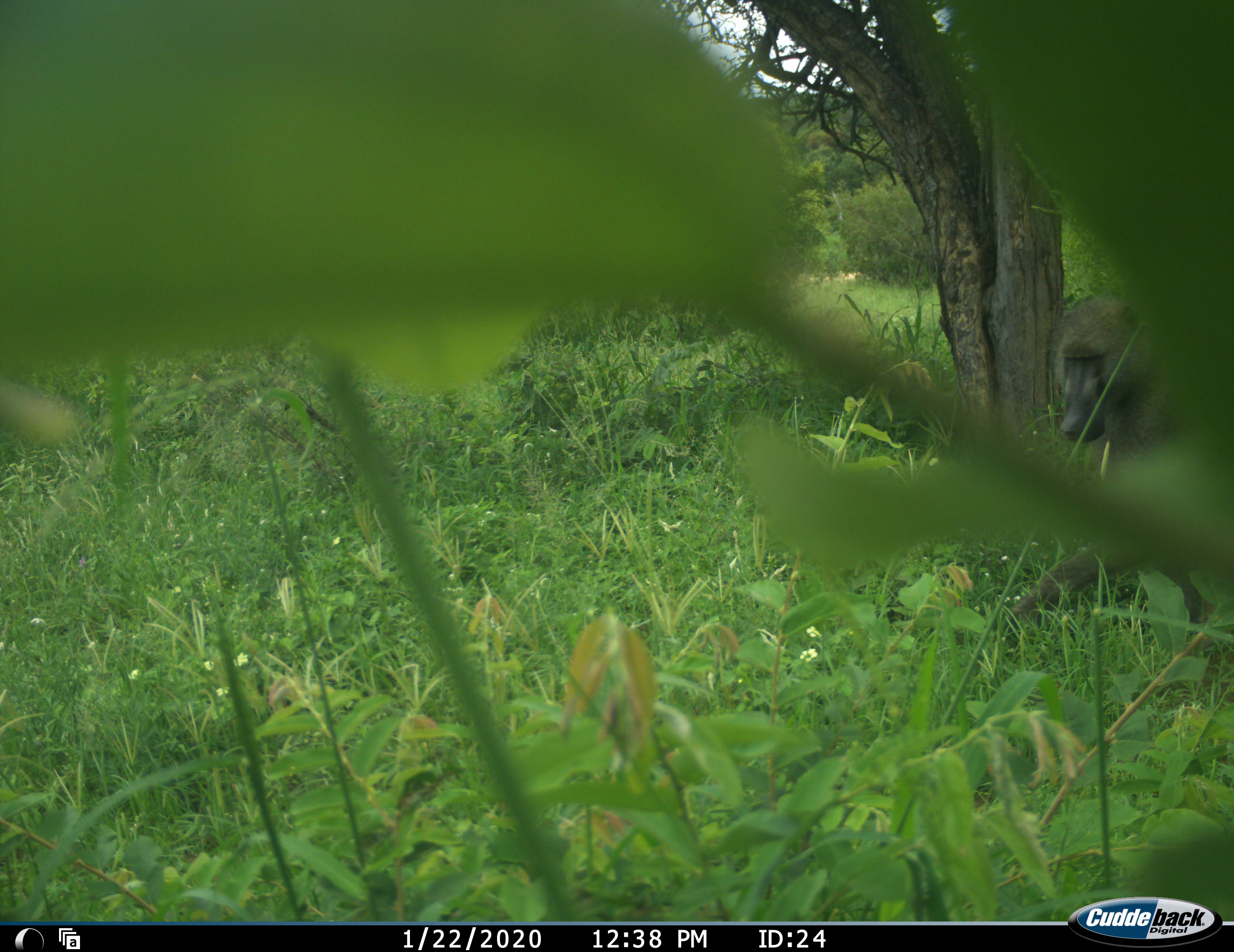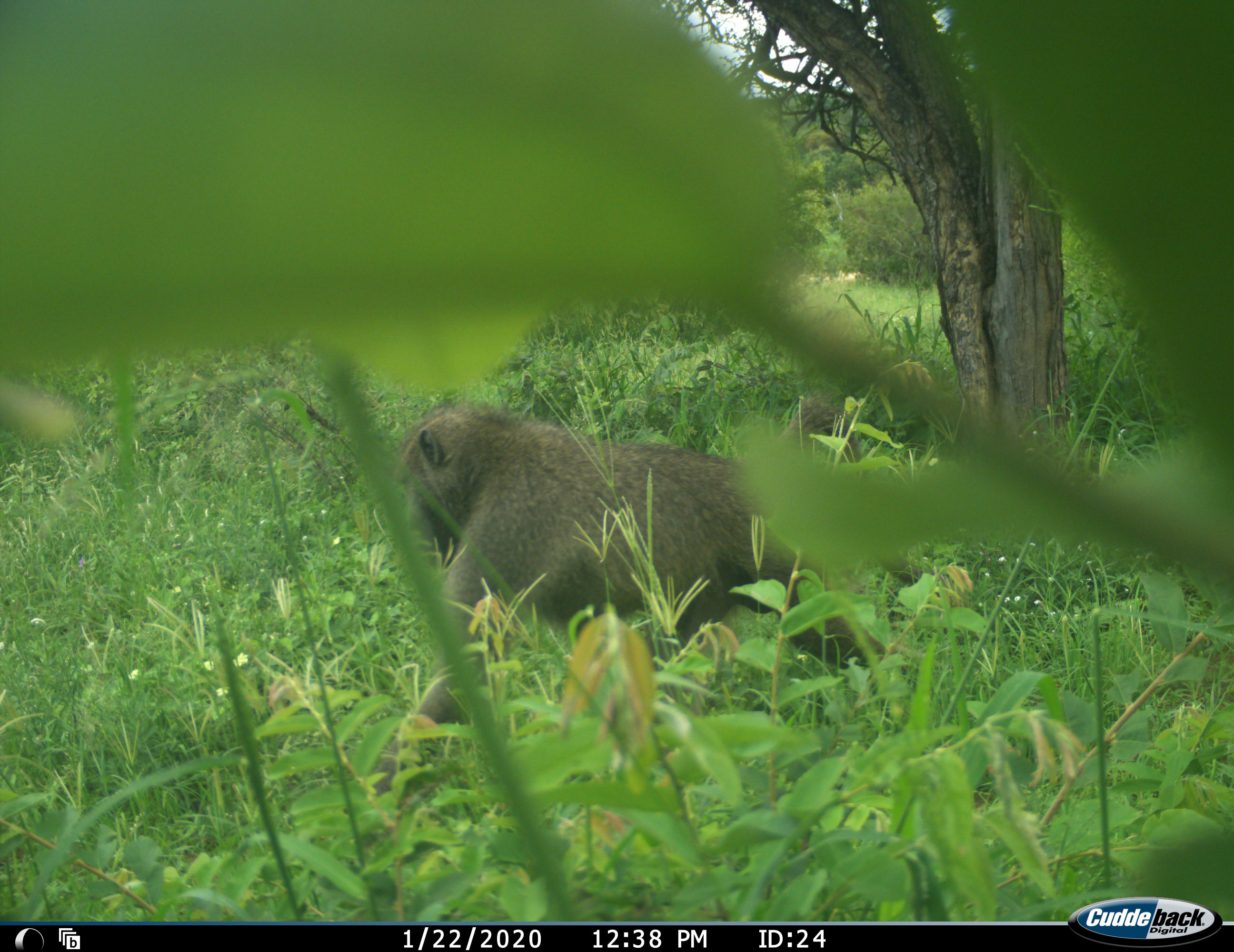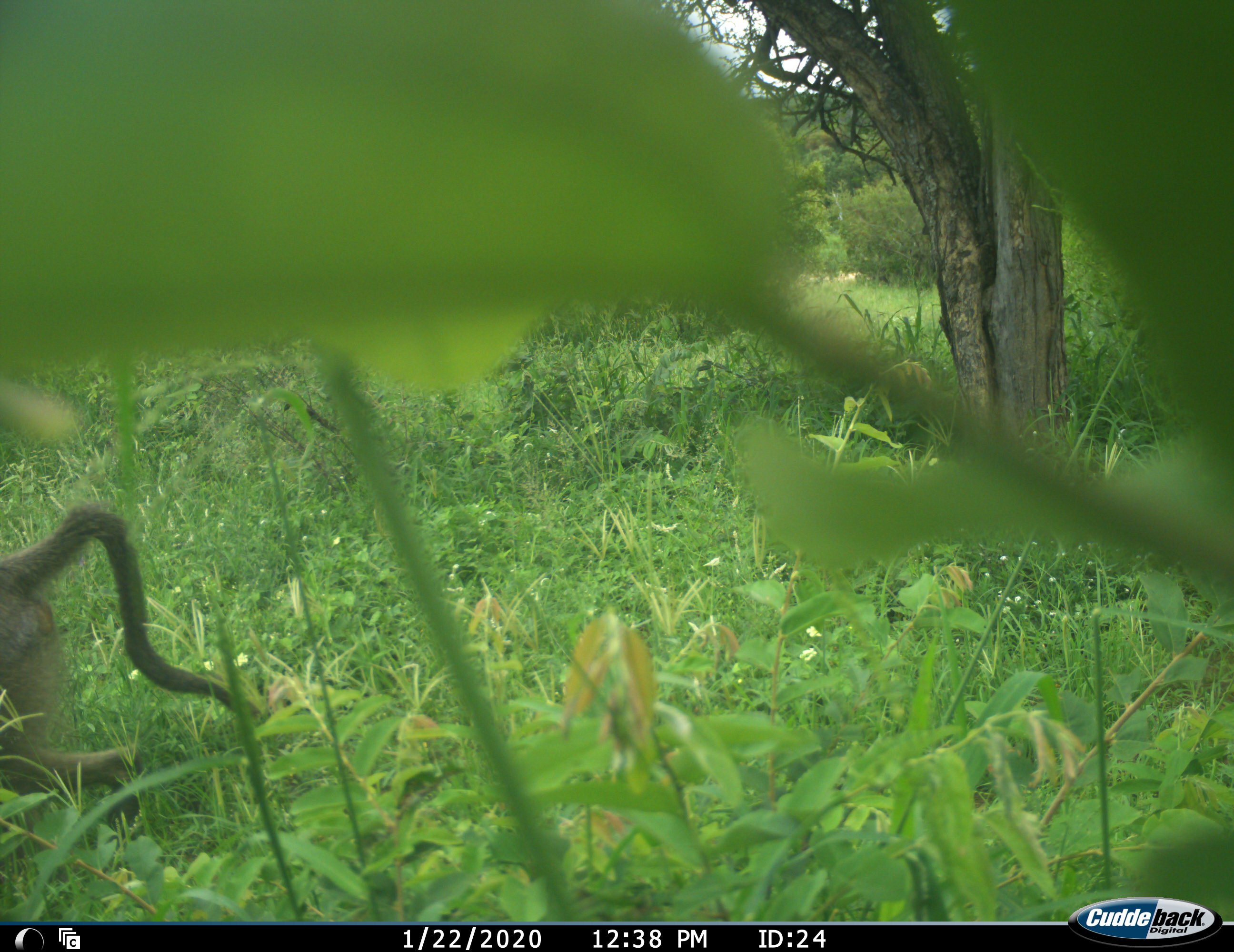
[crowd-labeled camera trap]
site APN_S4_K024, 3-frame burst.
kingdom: Animalia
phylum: Chordata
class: Mammalia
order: Primates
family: Cercopithecidae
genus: Papio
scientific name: Papio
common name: baboon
Baboon (Papio), count 1. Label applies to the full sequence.